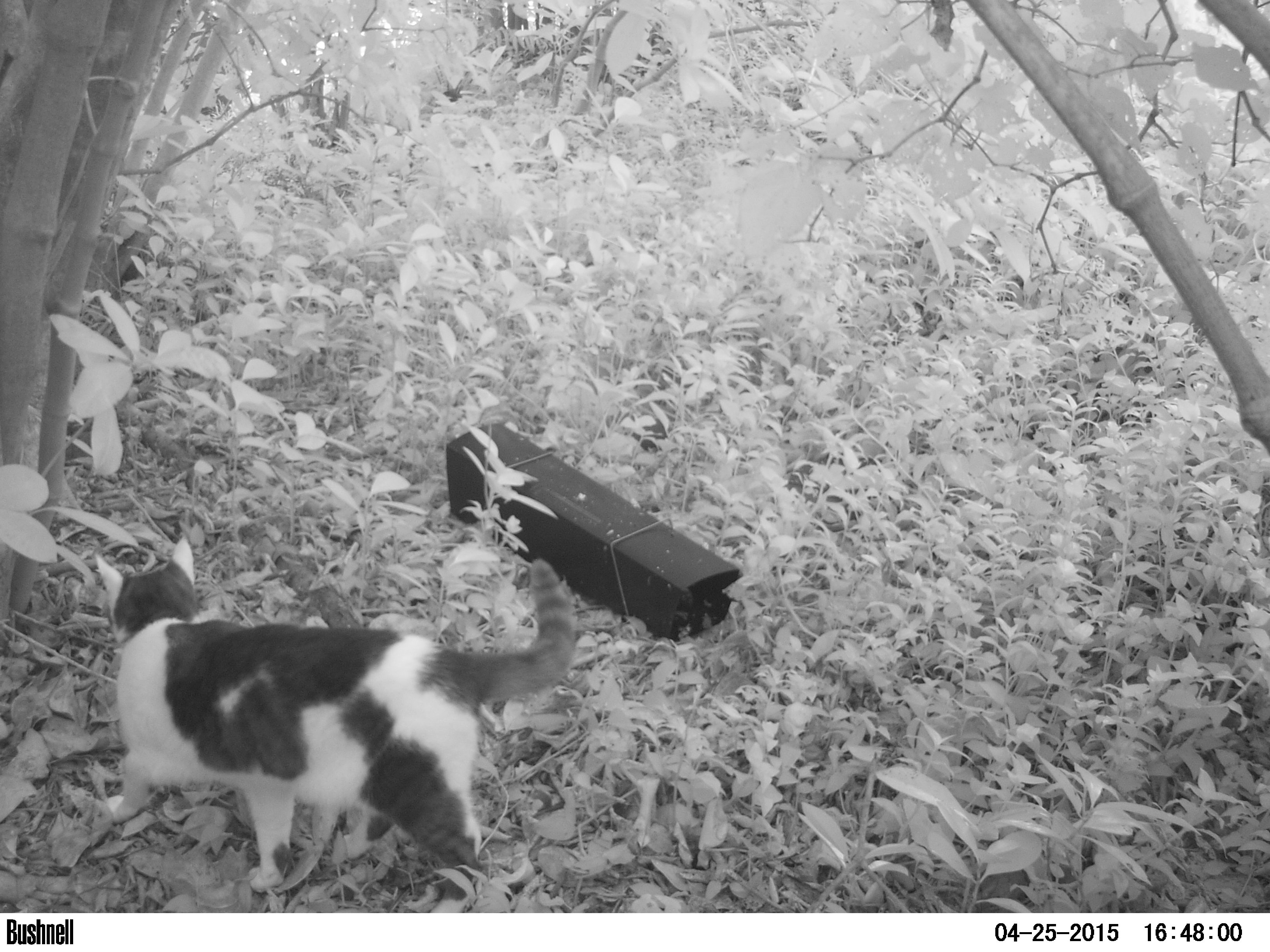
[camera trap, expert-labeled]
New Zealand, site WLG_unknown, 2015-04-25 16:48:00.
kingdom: Animalia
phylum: Chordata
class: Mammalia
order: Carnivora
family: Felidae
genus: Felis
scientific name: Felis catus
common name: domestic cat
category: cat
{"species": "cat (domestic cat) (Felis catus)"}